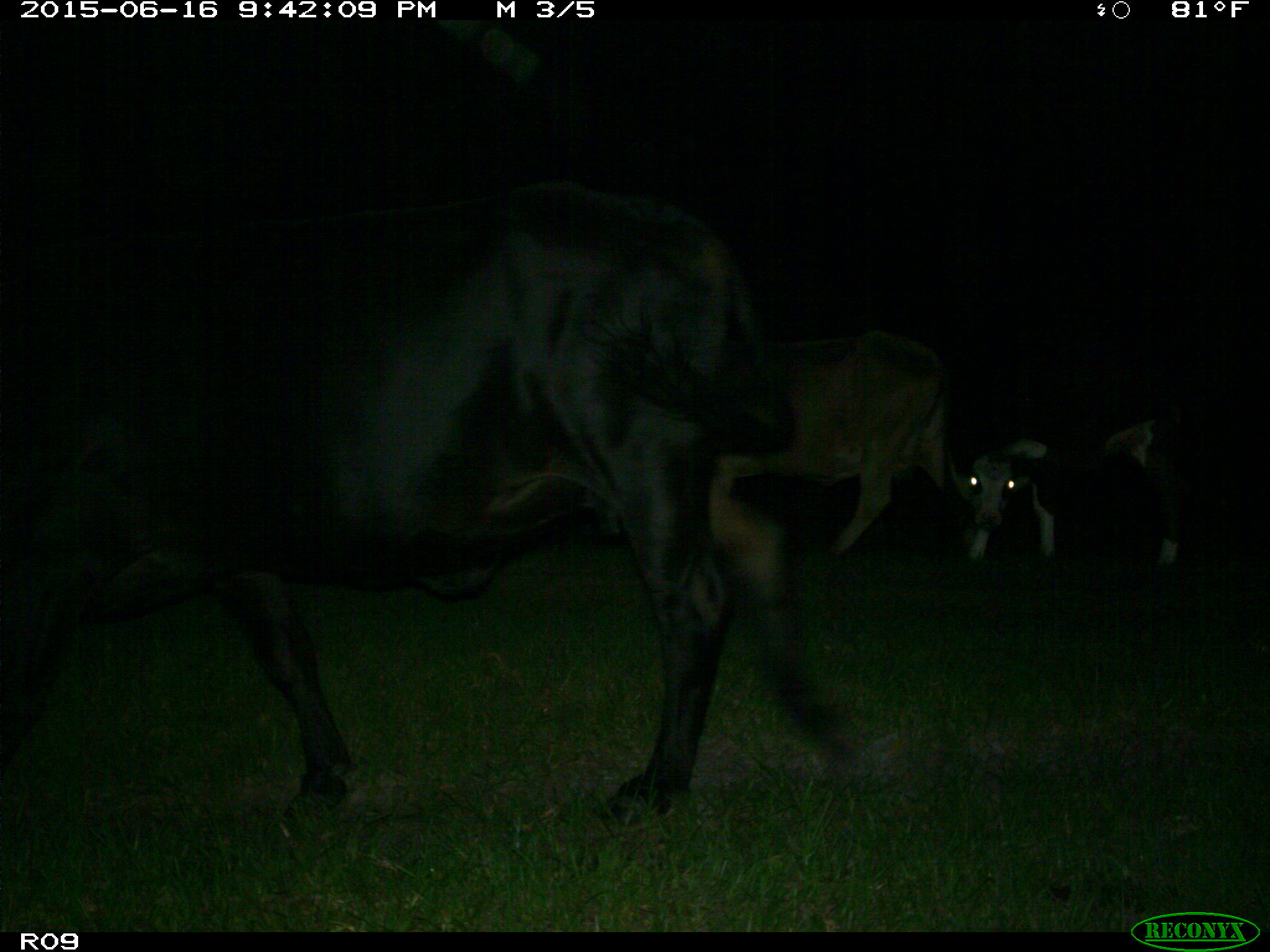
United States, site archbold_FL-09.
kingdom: Animalia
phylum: Chordata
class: Mammalia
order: Artiodactyla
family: Bovidae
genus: Bos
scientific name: Bos taurus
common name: domestic cow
Bos taurus (domestic cow).